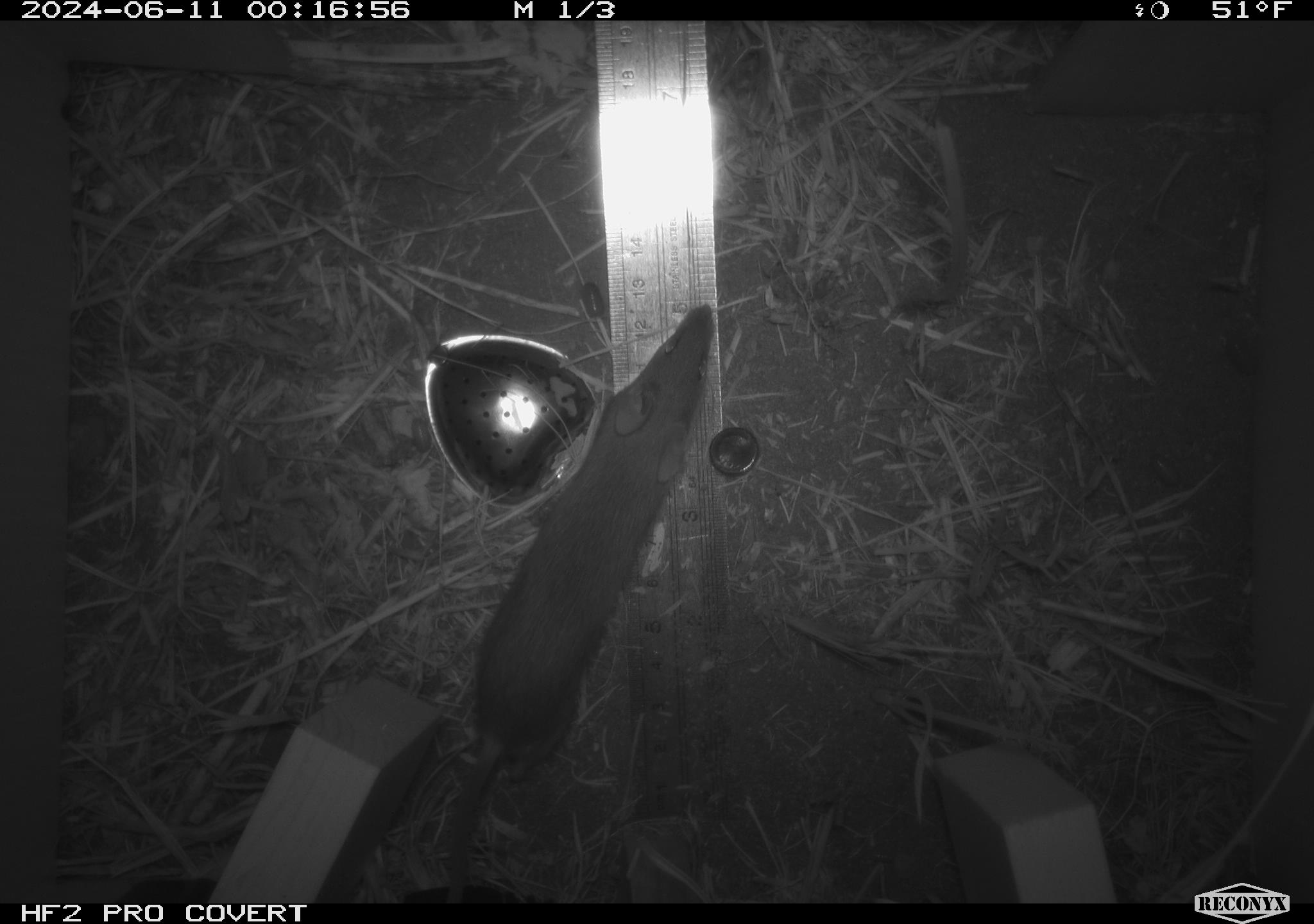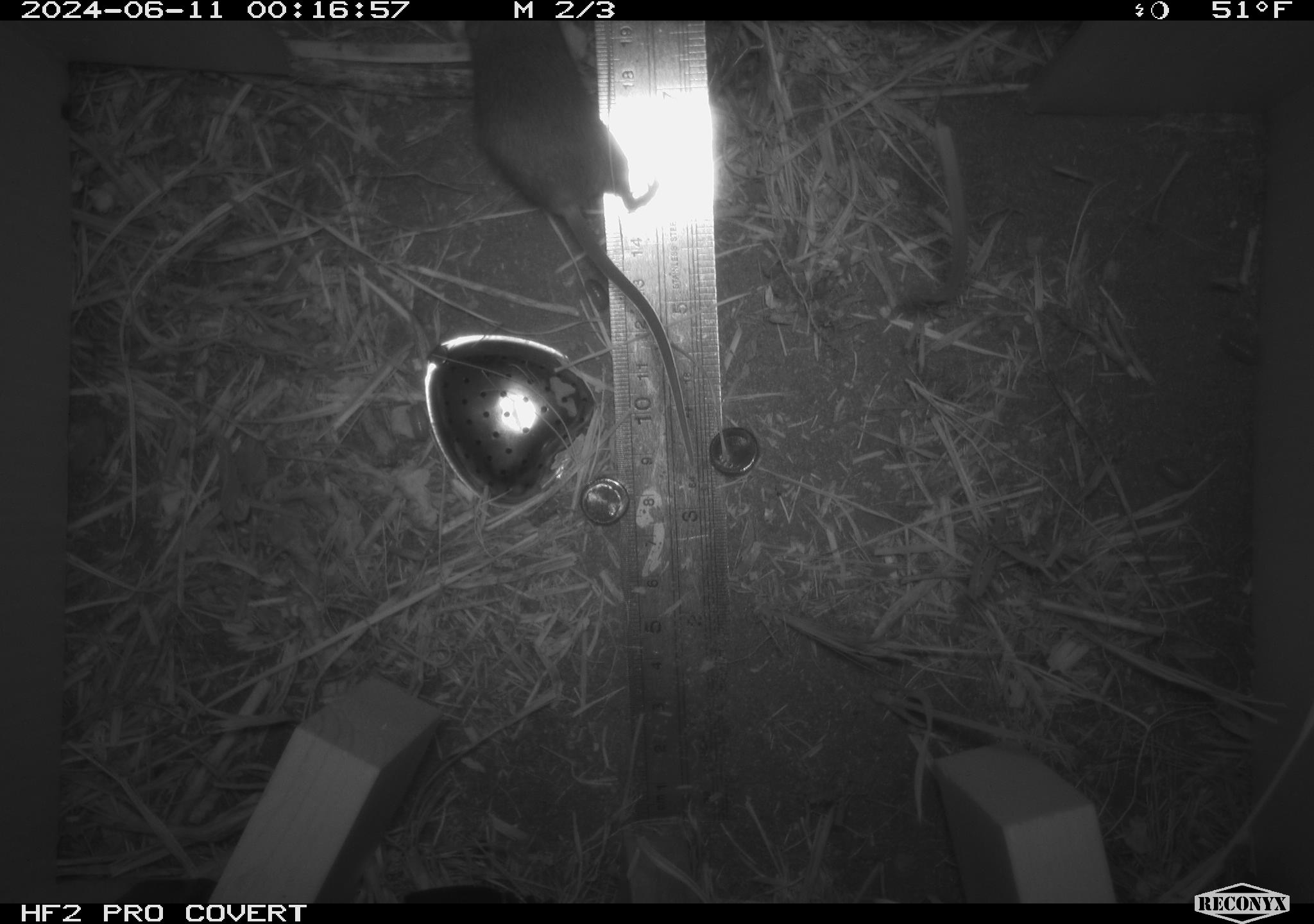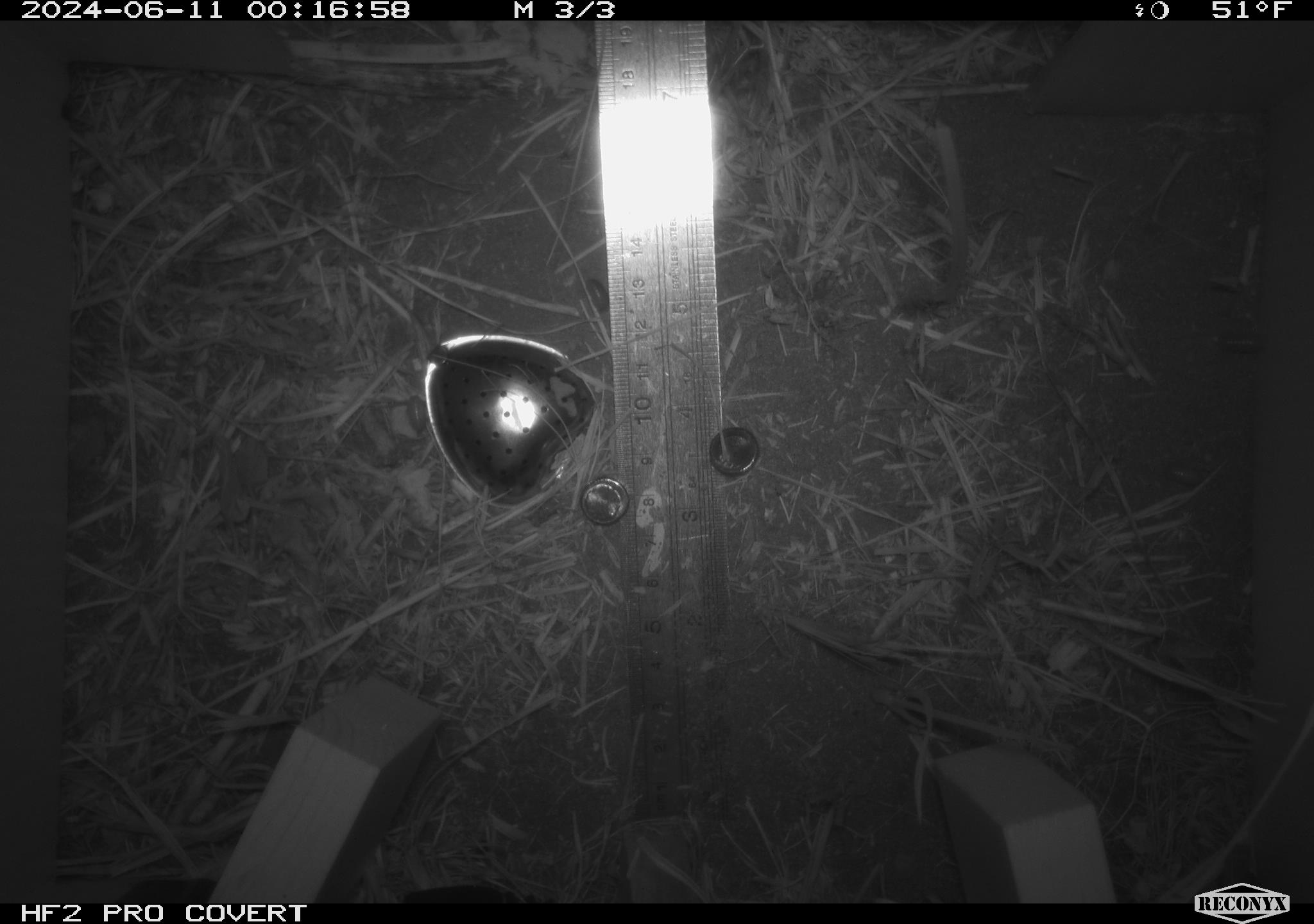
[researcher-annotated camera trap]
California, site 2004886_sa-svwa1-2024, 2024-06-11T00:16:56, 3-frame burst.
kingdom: Animalia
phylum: Chordata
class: Mammalia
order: Rodentia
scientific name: Rodentia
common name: mouse species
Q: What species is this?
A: Mouse species (Rodentia).